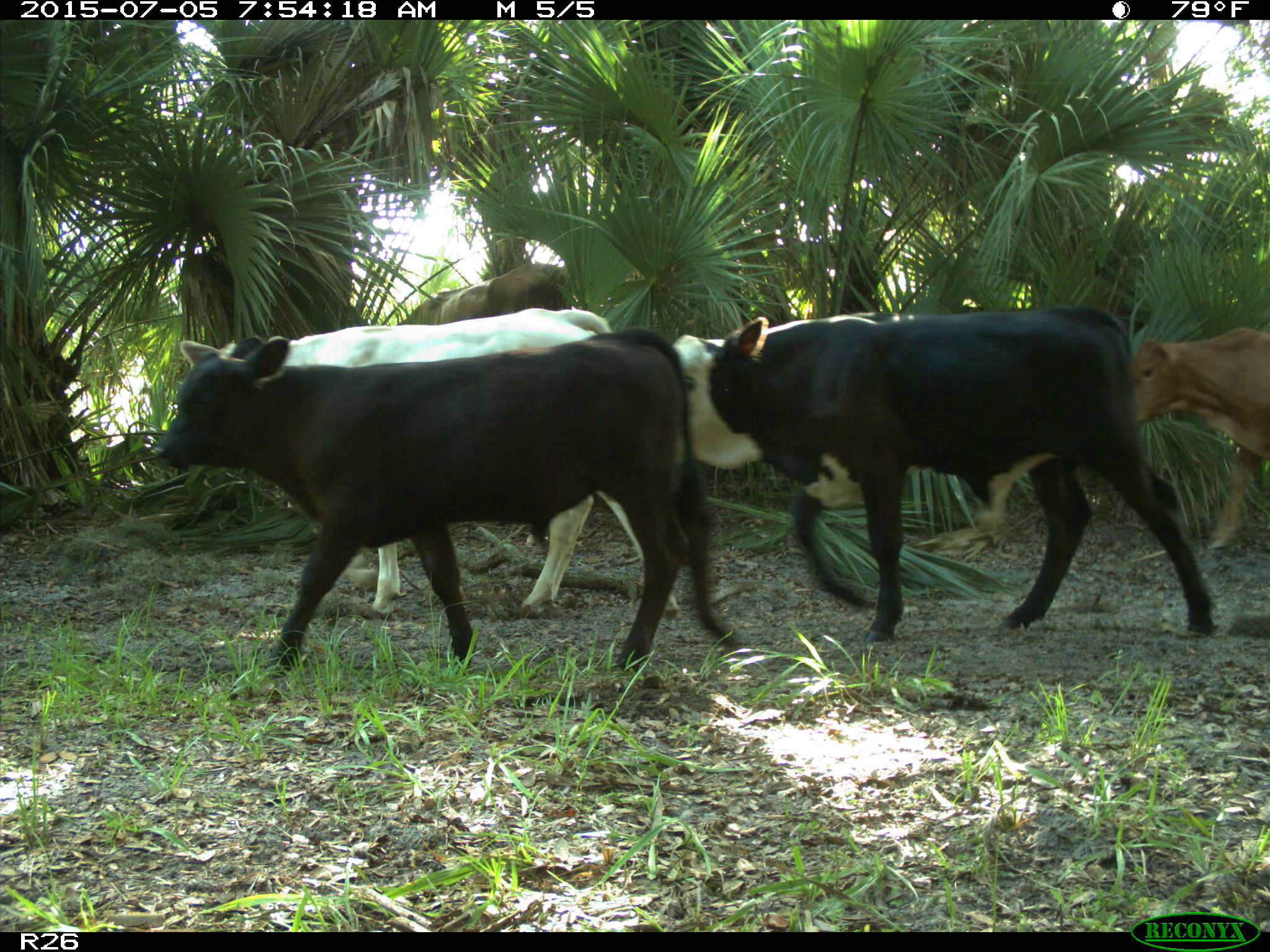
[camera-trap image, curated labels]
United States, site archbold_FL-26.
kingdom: Animalia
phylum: Chordata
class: Mammalia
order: Artiodactyla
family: Bovidae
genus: Bos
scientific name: Bos taurus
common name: domestic cow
Bos taurus (domestic cow).